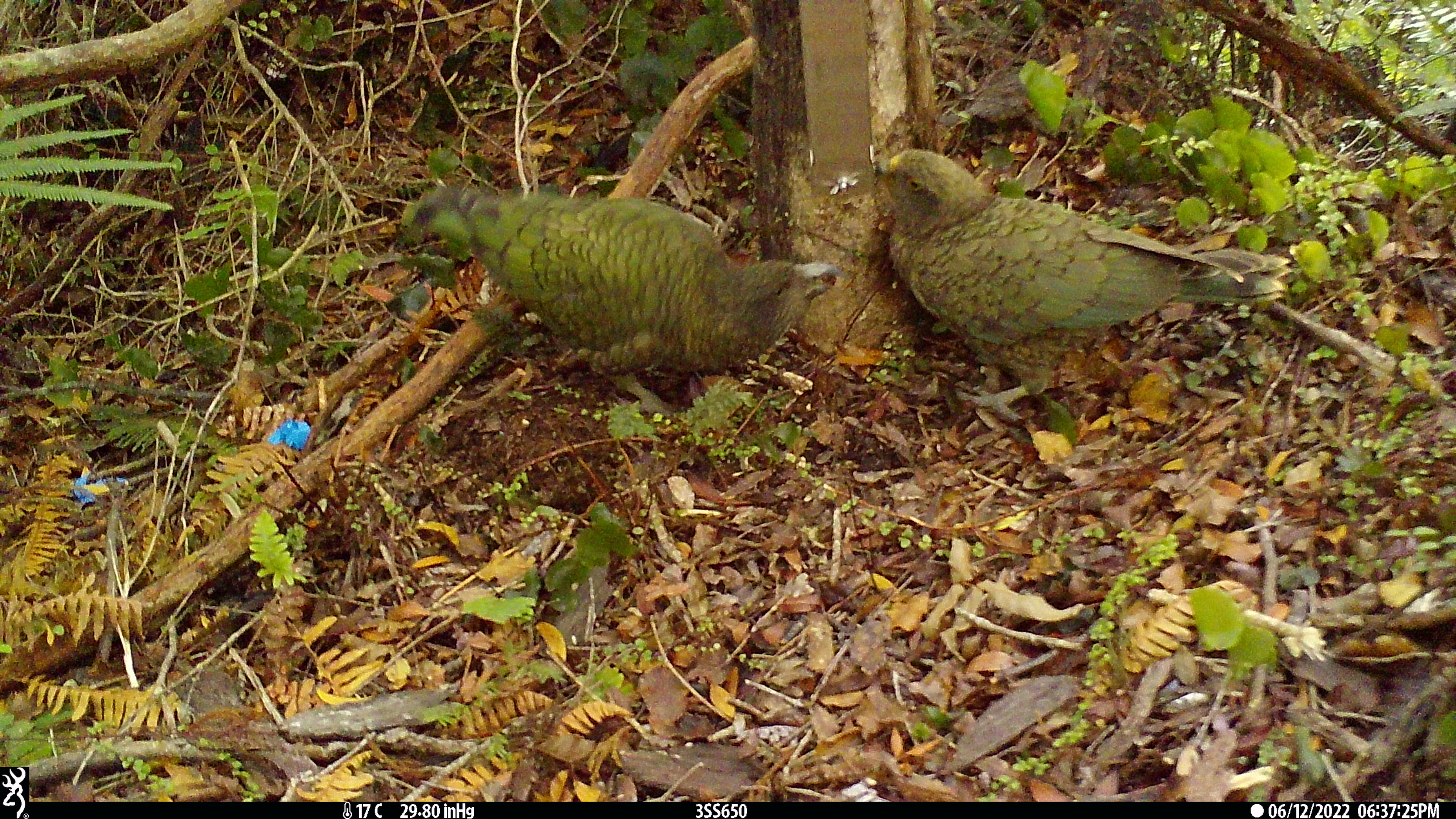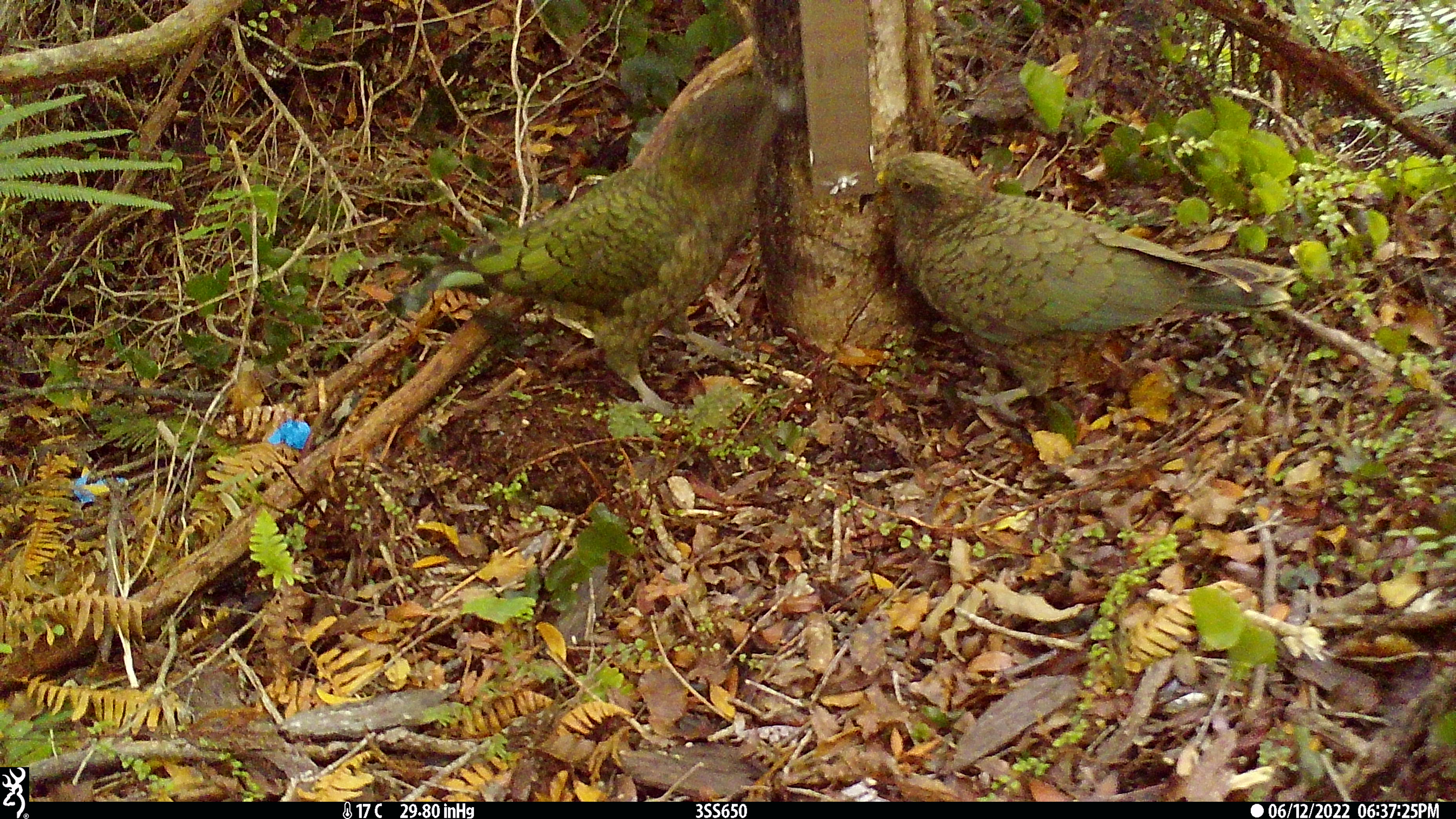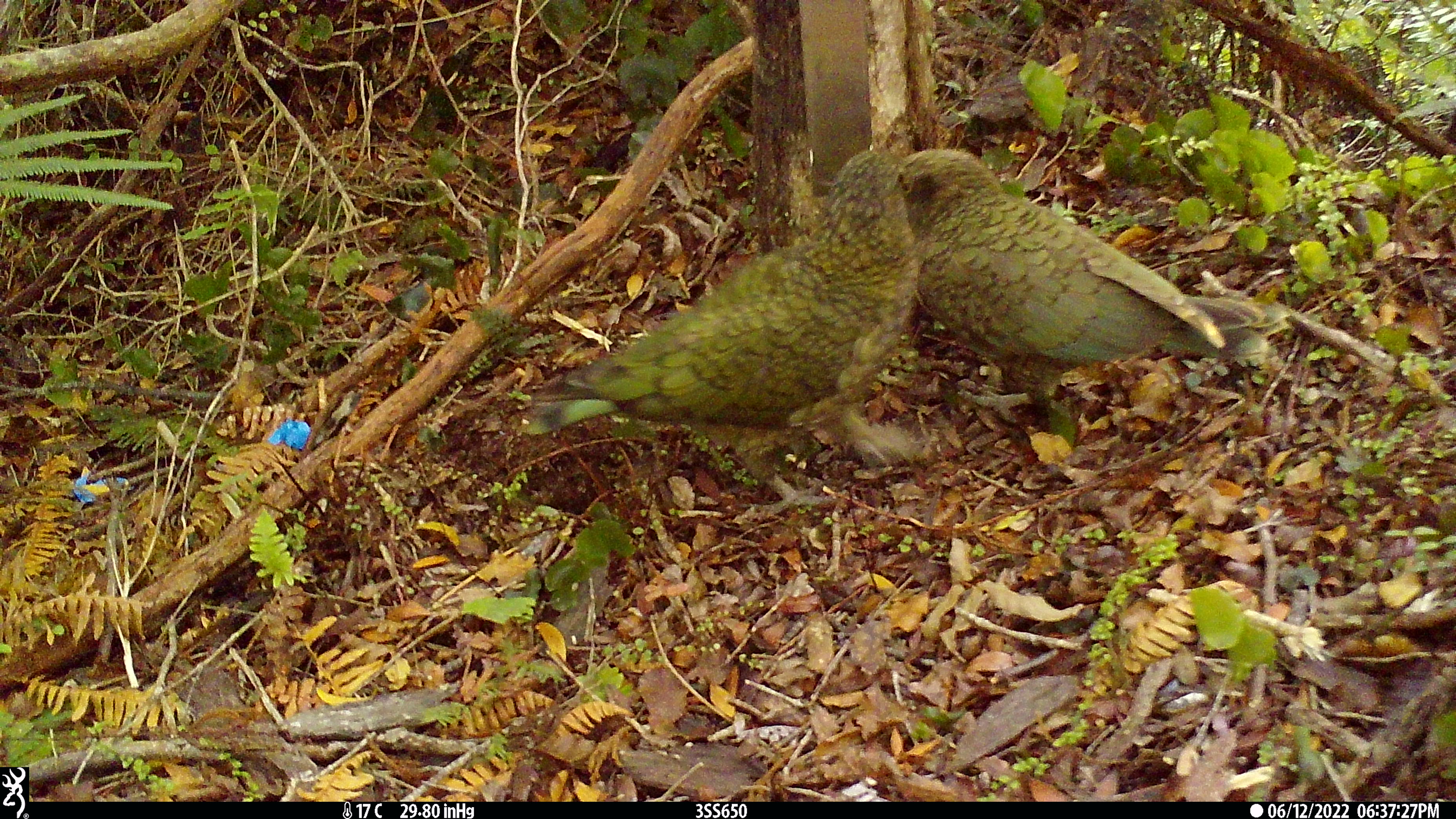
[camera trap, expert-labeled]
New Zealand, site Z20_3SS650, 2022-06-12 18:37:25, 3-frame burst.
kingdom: Animalia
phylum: Chordata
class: Aves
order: Psittaciformes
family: Strigopidae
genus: Nestor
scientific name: Nestor notabilis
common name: kea